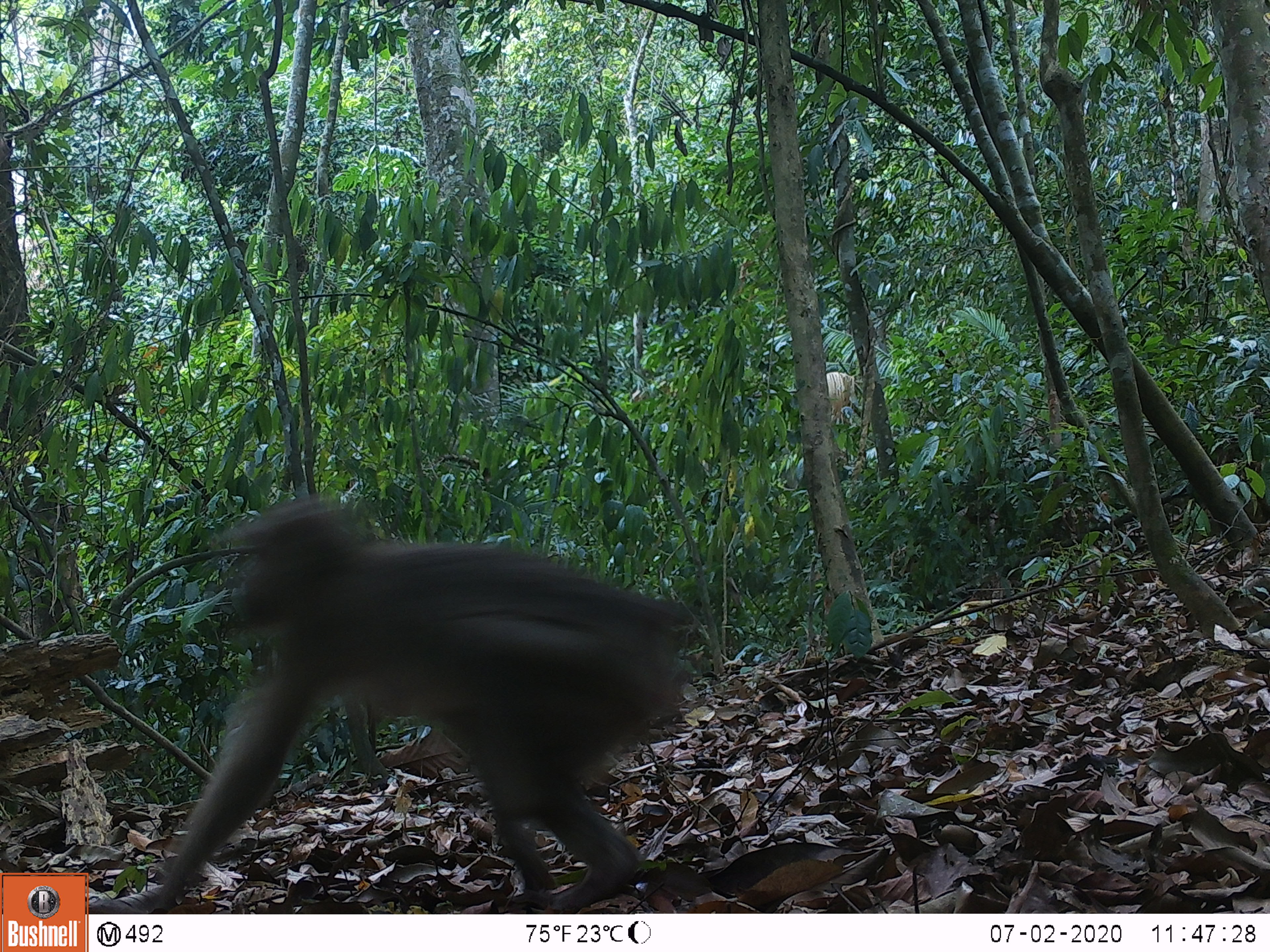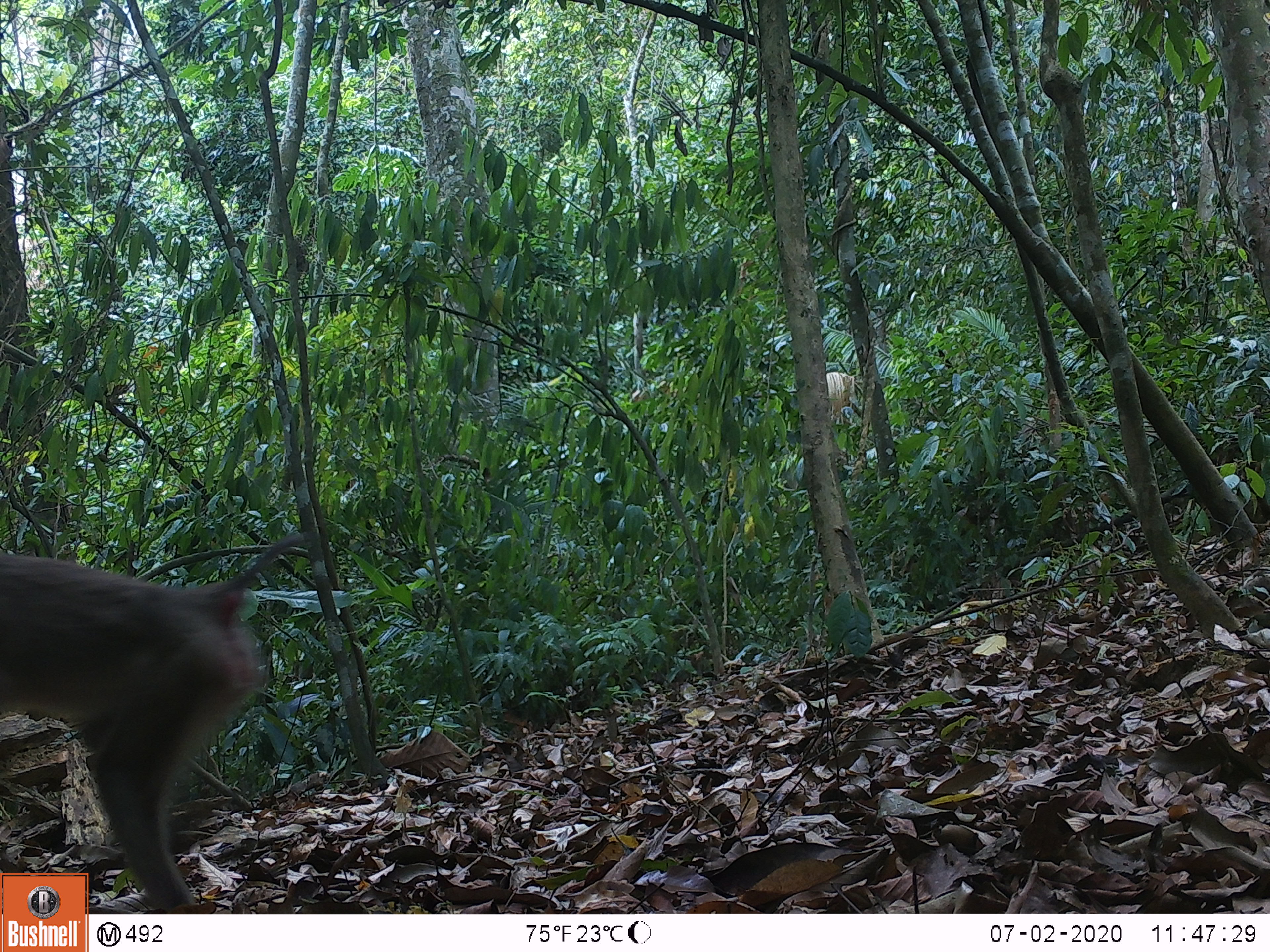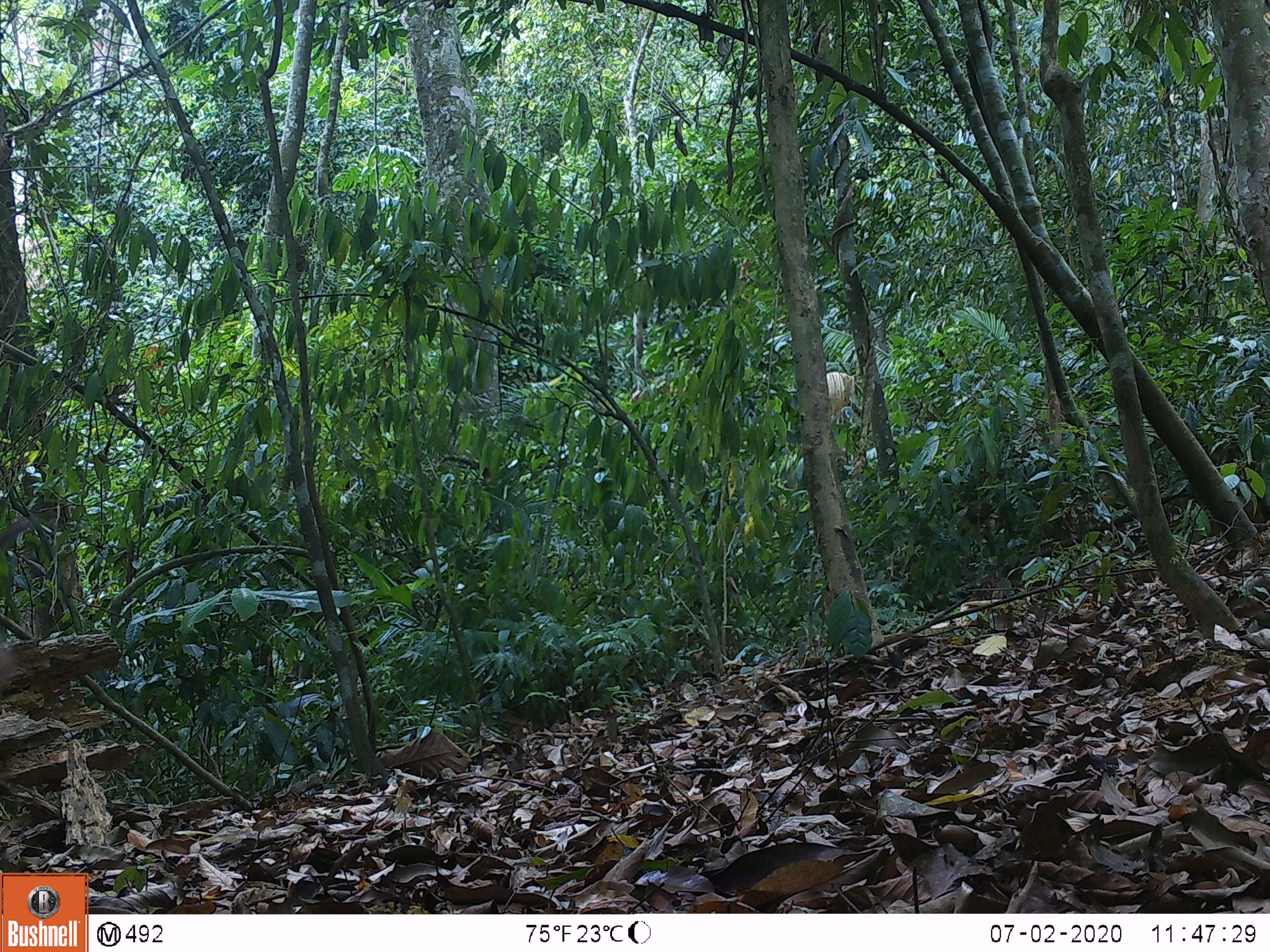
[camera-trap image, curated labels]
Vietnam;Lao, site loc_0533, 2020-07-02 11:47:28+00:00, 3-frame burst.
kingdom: Animalia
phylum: Chordata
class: Mammalia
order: Primates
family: Cercopithecidae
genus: Macaca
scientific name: Macaca nemestrina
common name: pig-tailed macaque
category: pig tailed macaque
Pig tailed macaque (pig-tailed macaque) (Macaca nemestrina). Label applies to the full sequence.